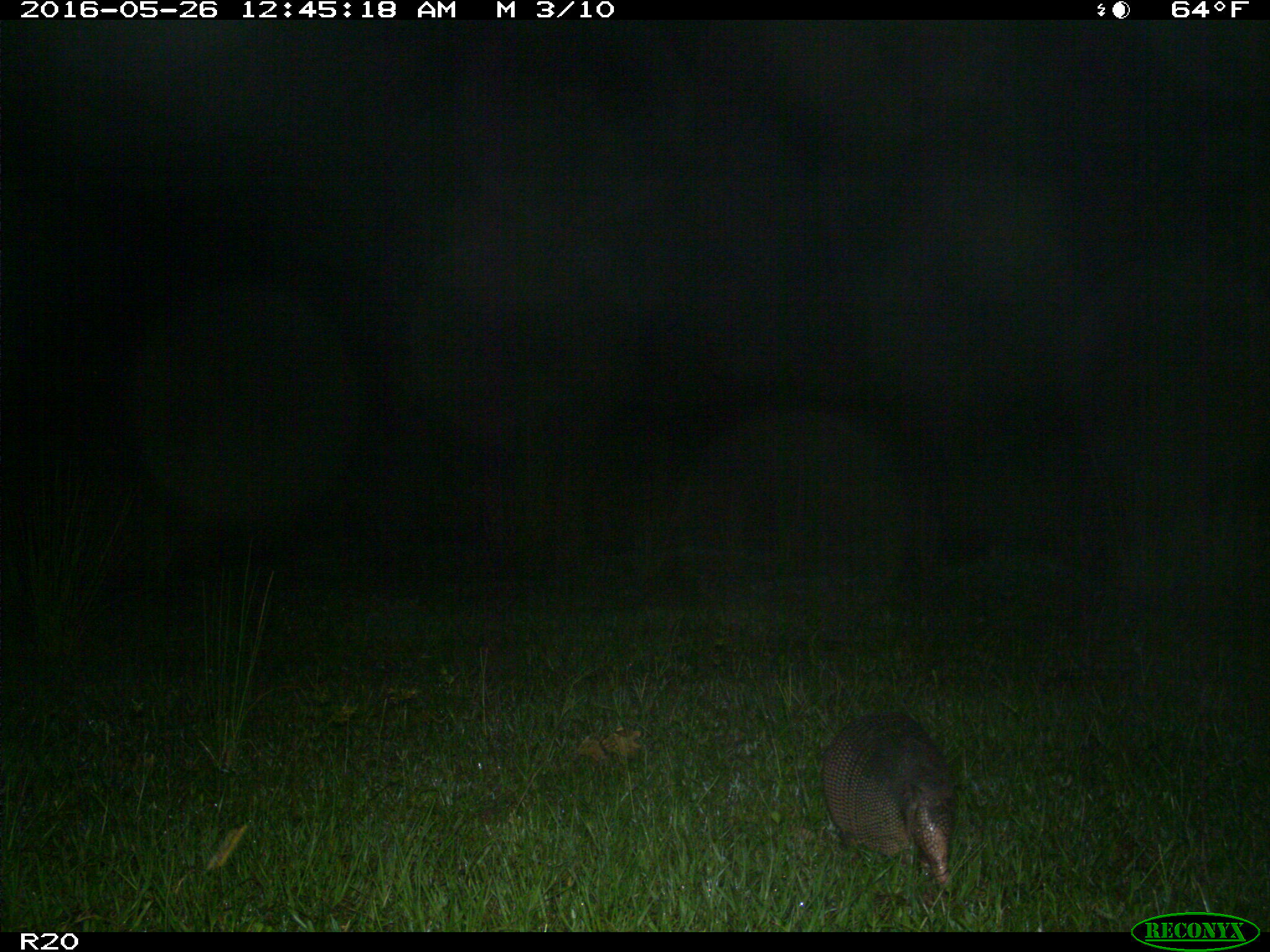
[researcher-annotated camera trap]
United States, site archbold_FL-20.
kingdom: Animalia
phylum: Chordata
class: Mammalia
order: Cingulata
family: Dasypodidae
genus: Dasypus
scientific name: Dasypus novemcinctus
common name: nine-banded armadillo